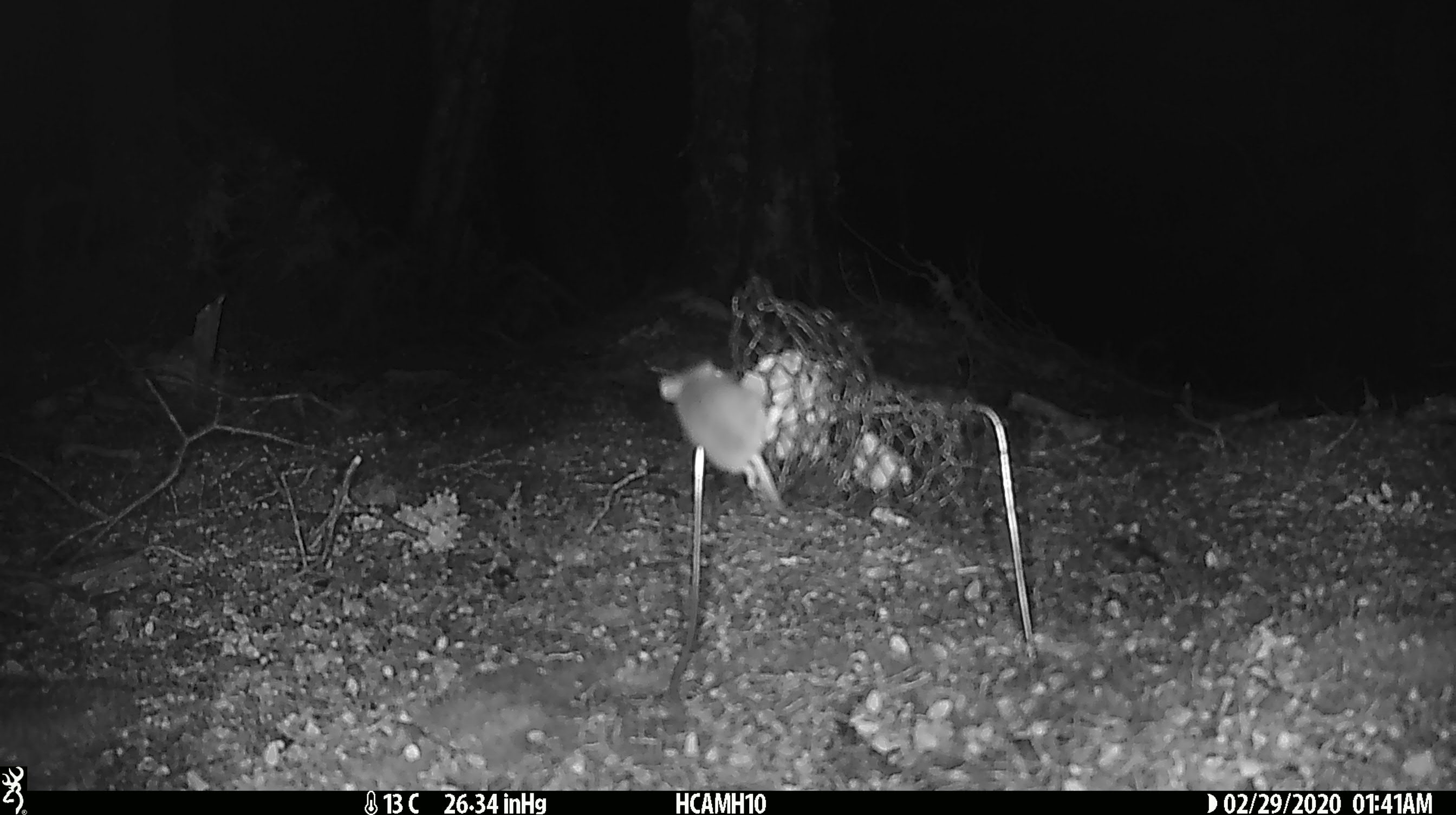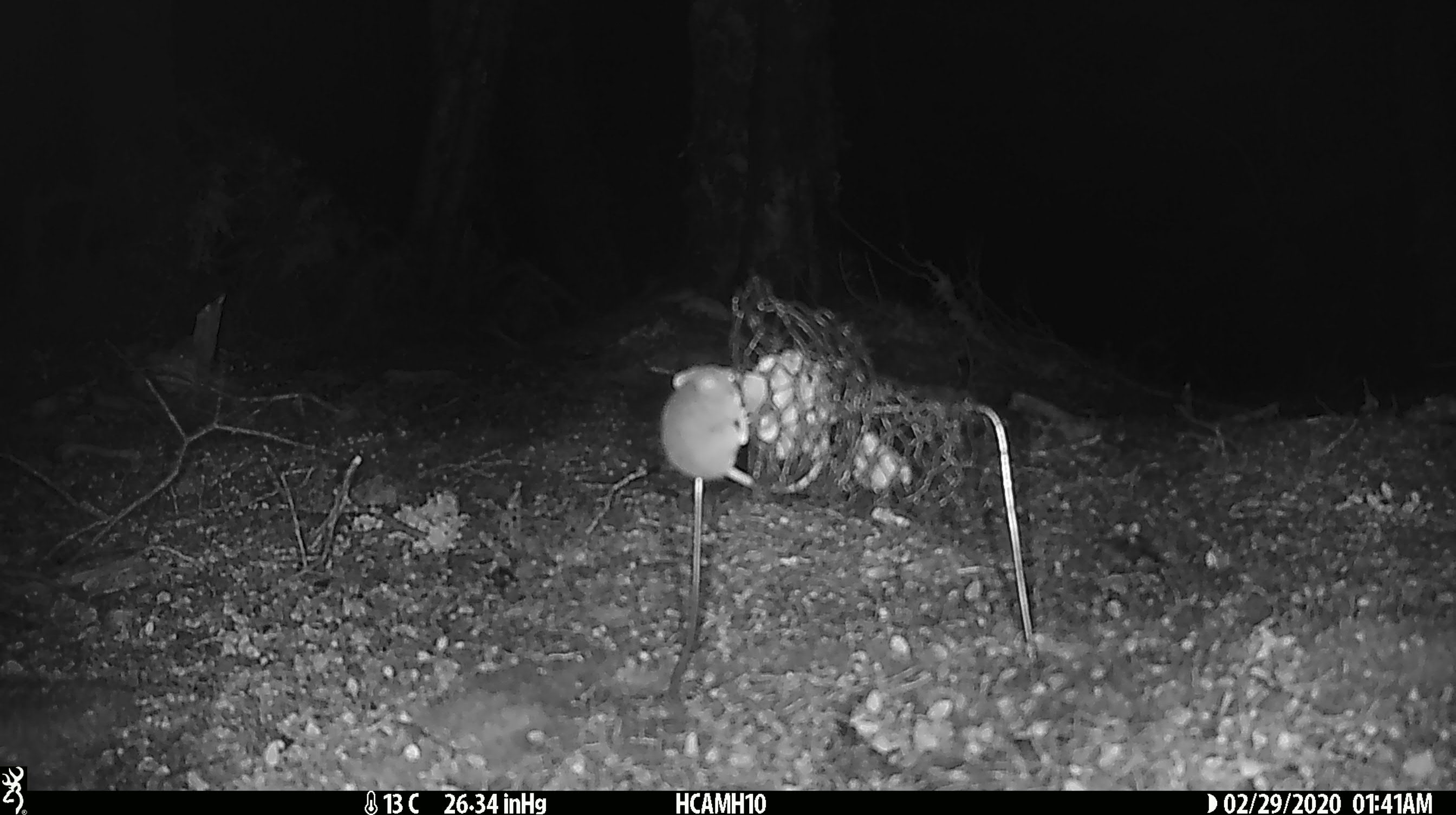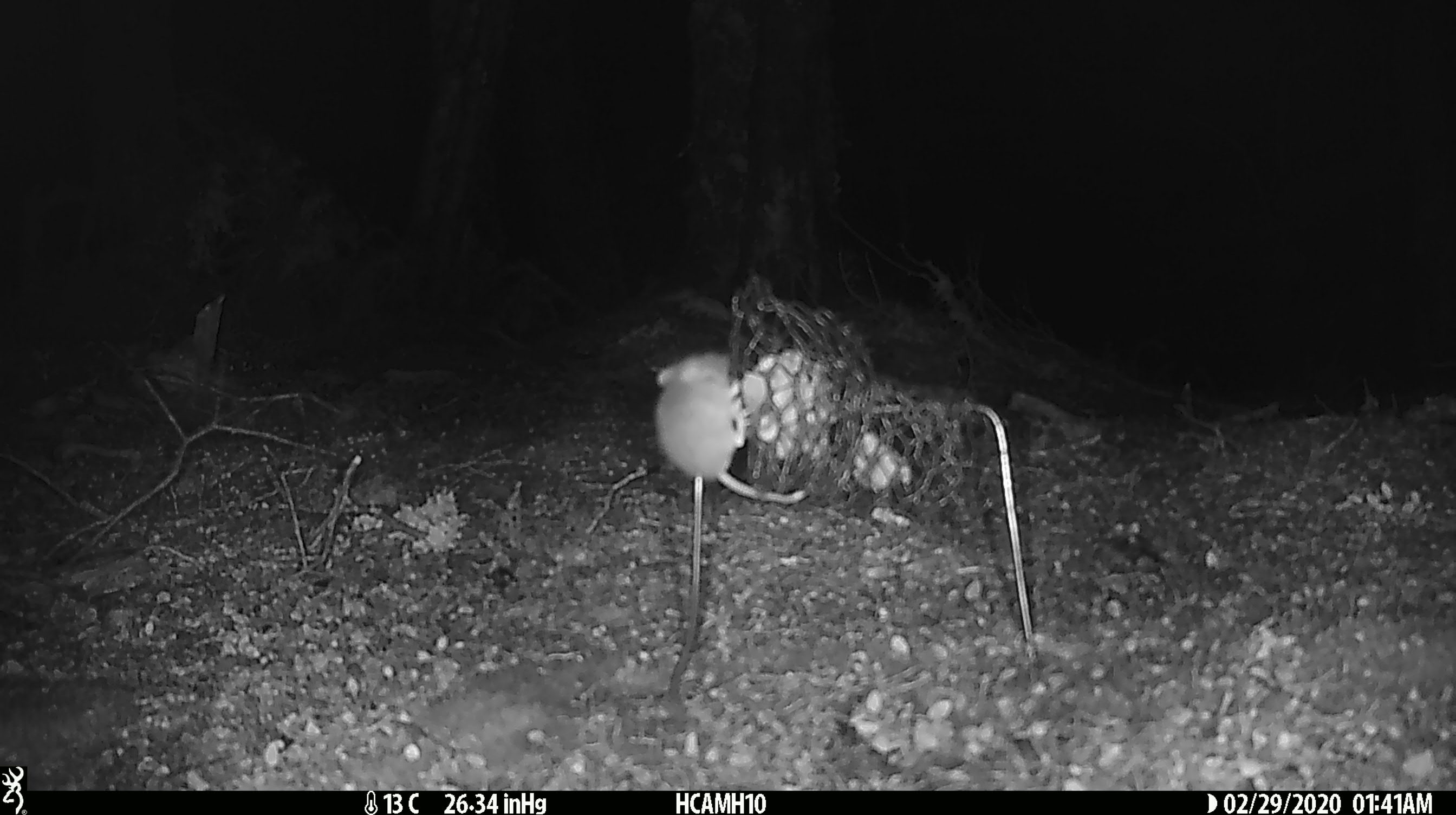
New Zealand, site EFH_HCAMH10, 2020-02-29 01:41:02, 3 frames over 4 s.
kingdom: Animalia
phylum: Chordata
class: Mammalia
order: Rodentia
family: Muridae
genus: Mus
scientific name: Mus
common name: mouse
Mouse (Mus).